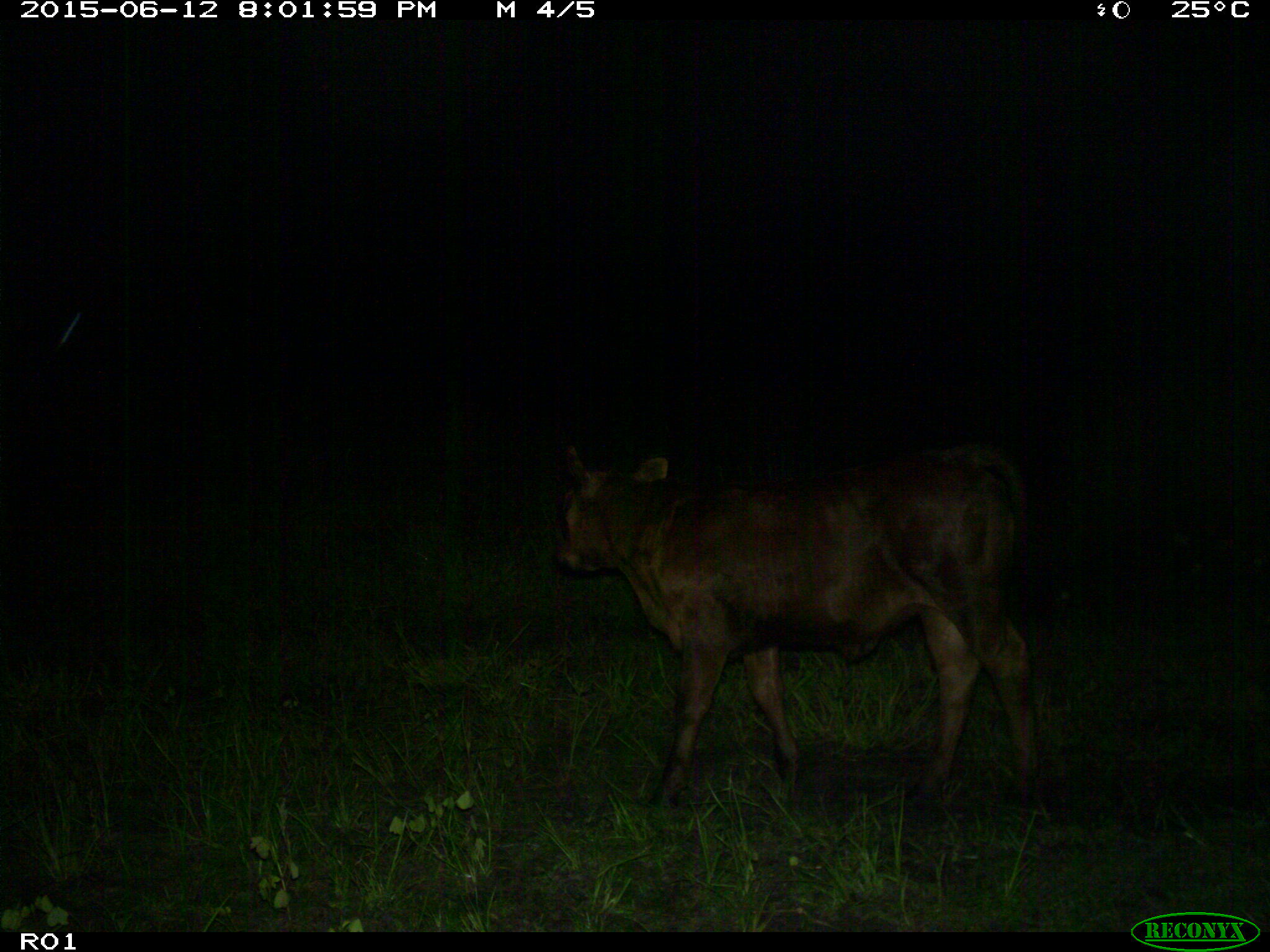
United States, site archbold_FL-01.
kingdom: Animalia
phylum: Chordata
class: Mammalia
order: Artiodactyla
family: Bovidae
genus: Bos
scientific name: Bos taurus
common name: domestic cow